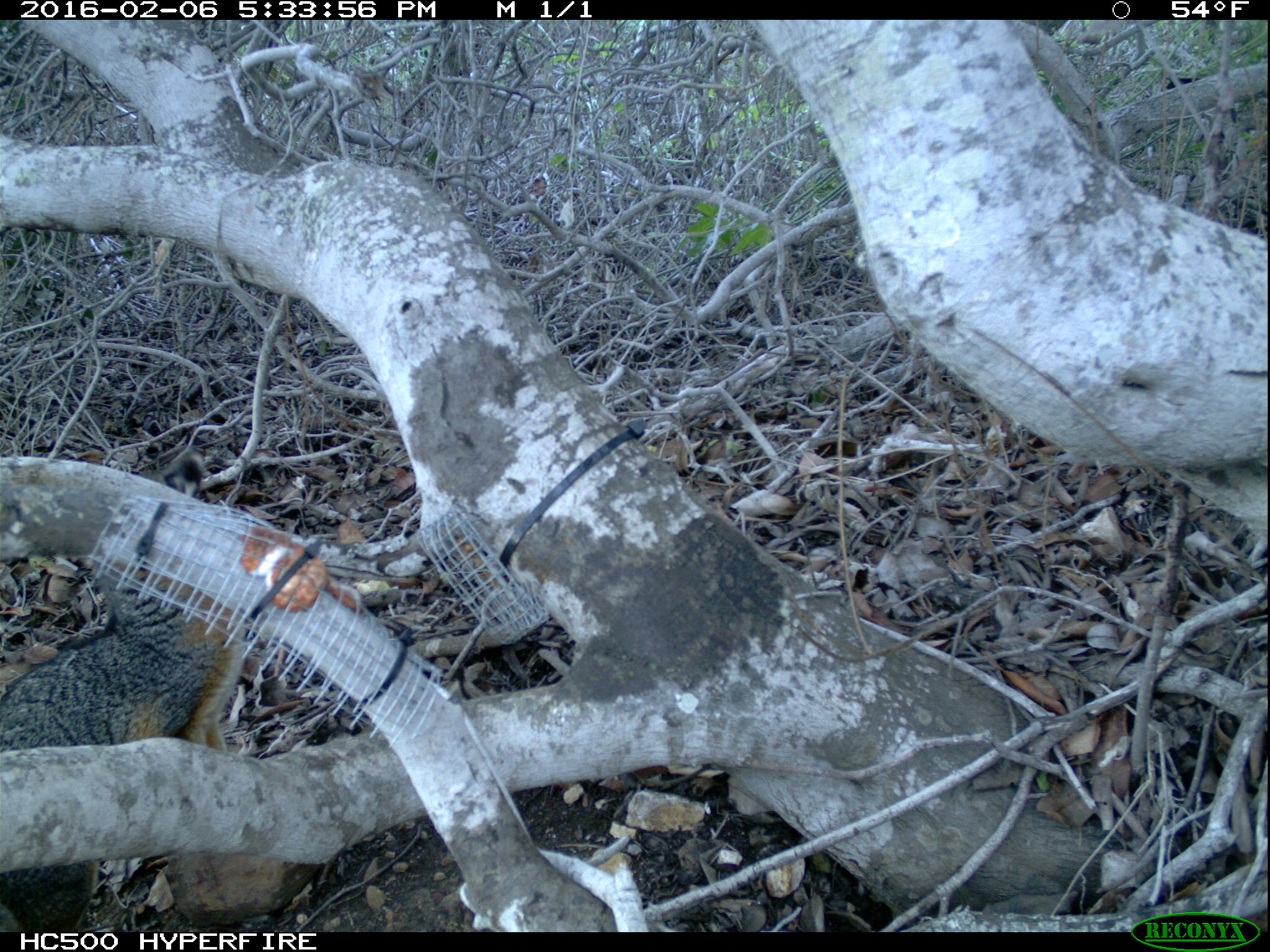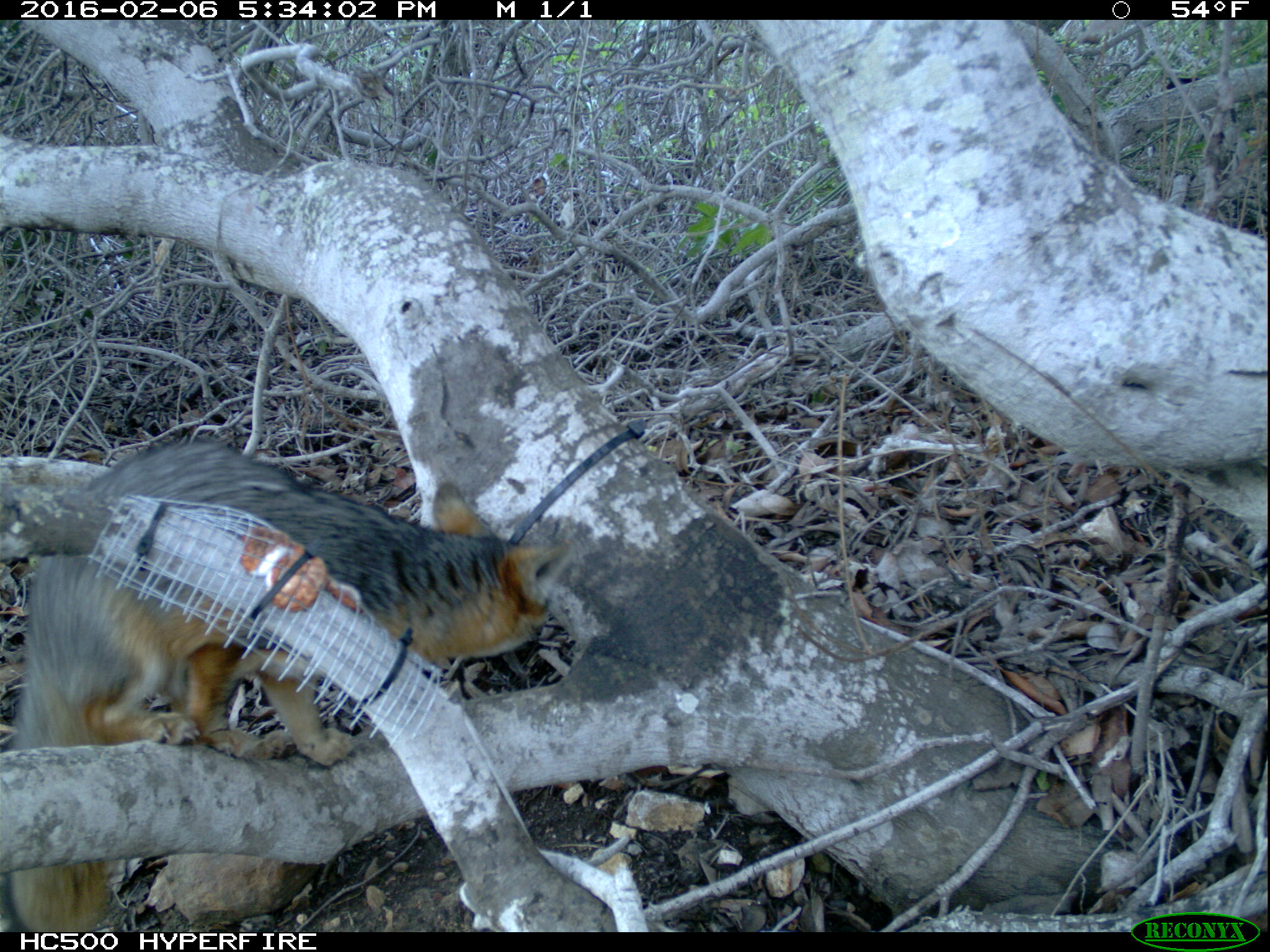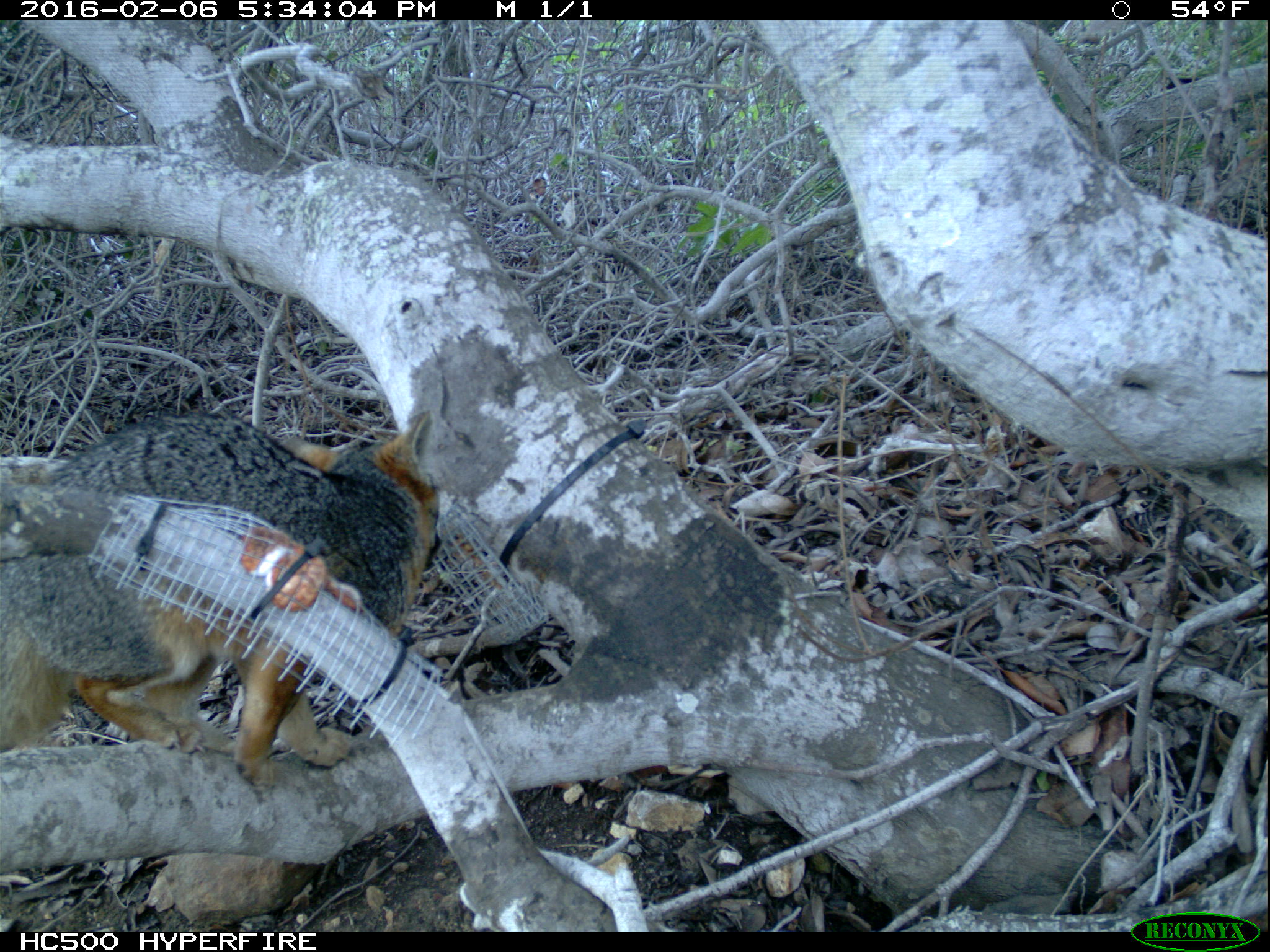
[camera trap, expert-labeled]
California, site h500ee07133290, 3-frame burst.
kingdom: Animalia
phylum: Chordata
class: Mammalia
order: Carnivora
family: Canidae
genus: Urocyon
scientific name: Urocyon littoralis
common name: island fox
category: fox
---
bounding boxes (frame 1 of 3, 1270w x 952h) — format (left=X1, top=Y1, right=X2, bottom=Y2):
fox: (left=0, top=448, right=248, bottom=932)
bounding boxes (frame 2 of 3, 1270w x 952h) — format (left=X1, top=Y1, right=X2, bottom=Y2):
fox: (left=0, top=437, right=571, bottom=932)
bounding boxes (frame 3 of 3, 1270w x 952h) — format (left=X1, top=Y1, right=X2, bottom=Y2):
fox: (left=0, top=408, right=440, bottom=804)